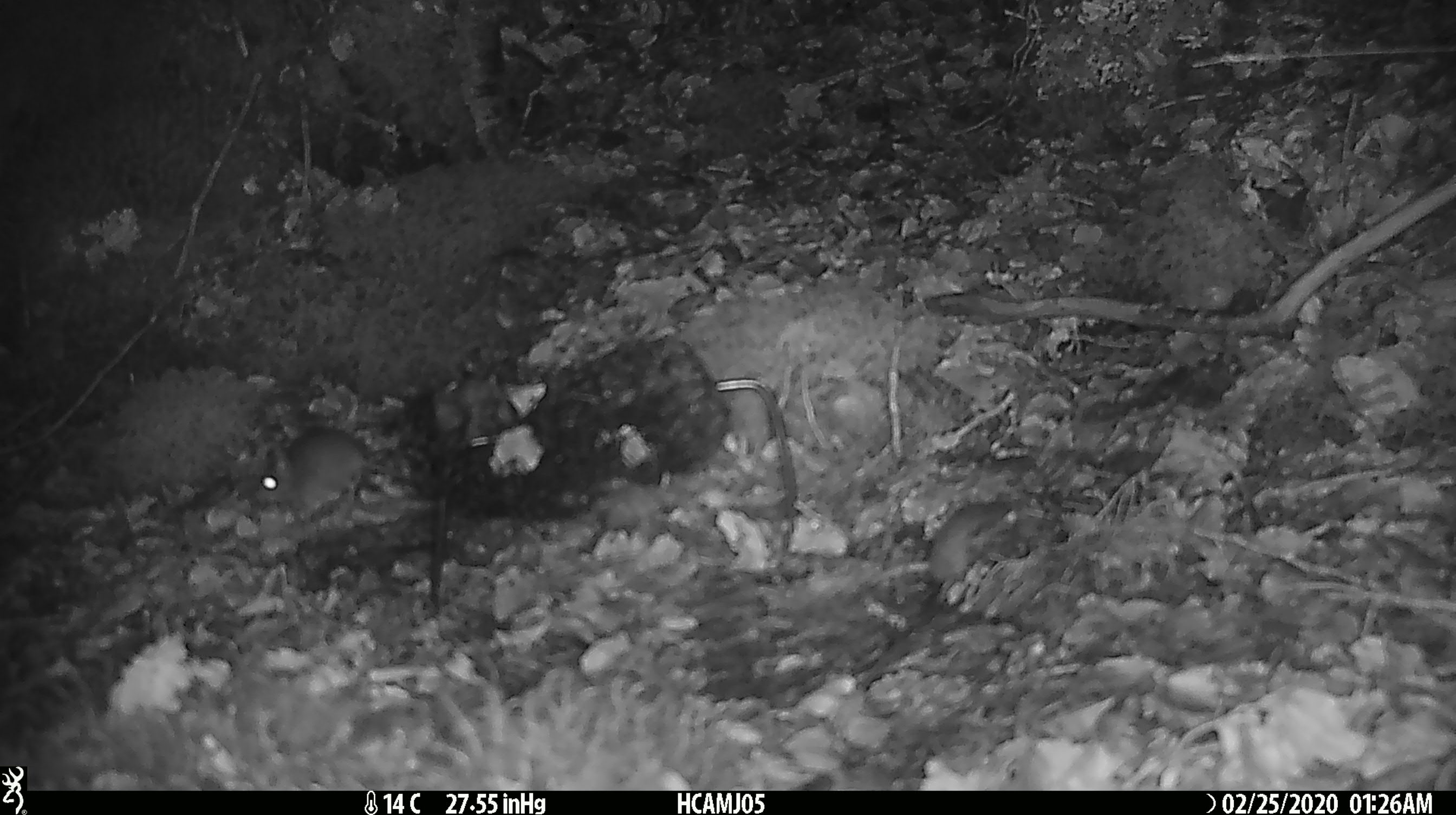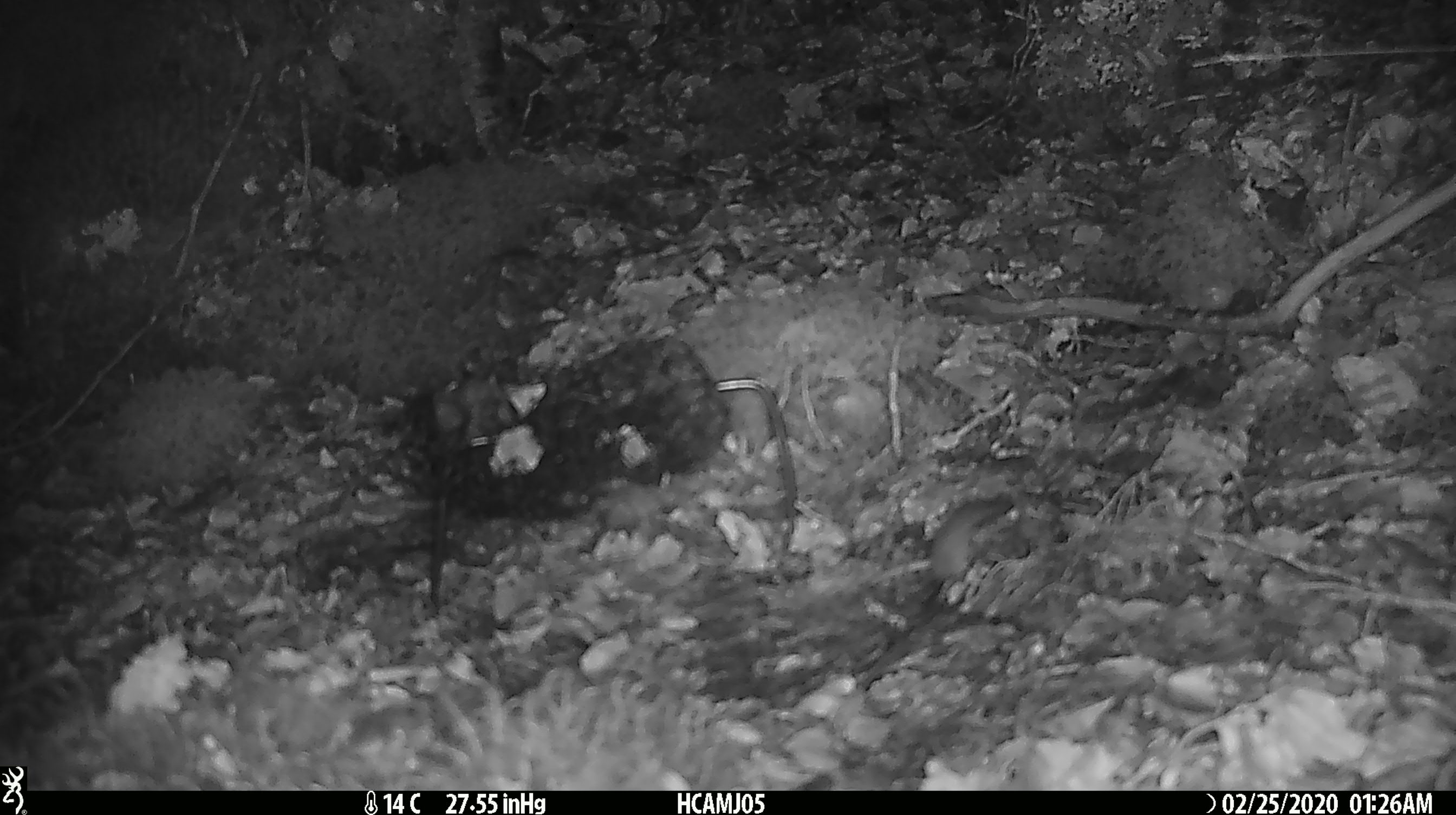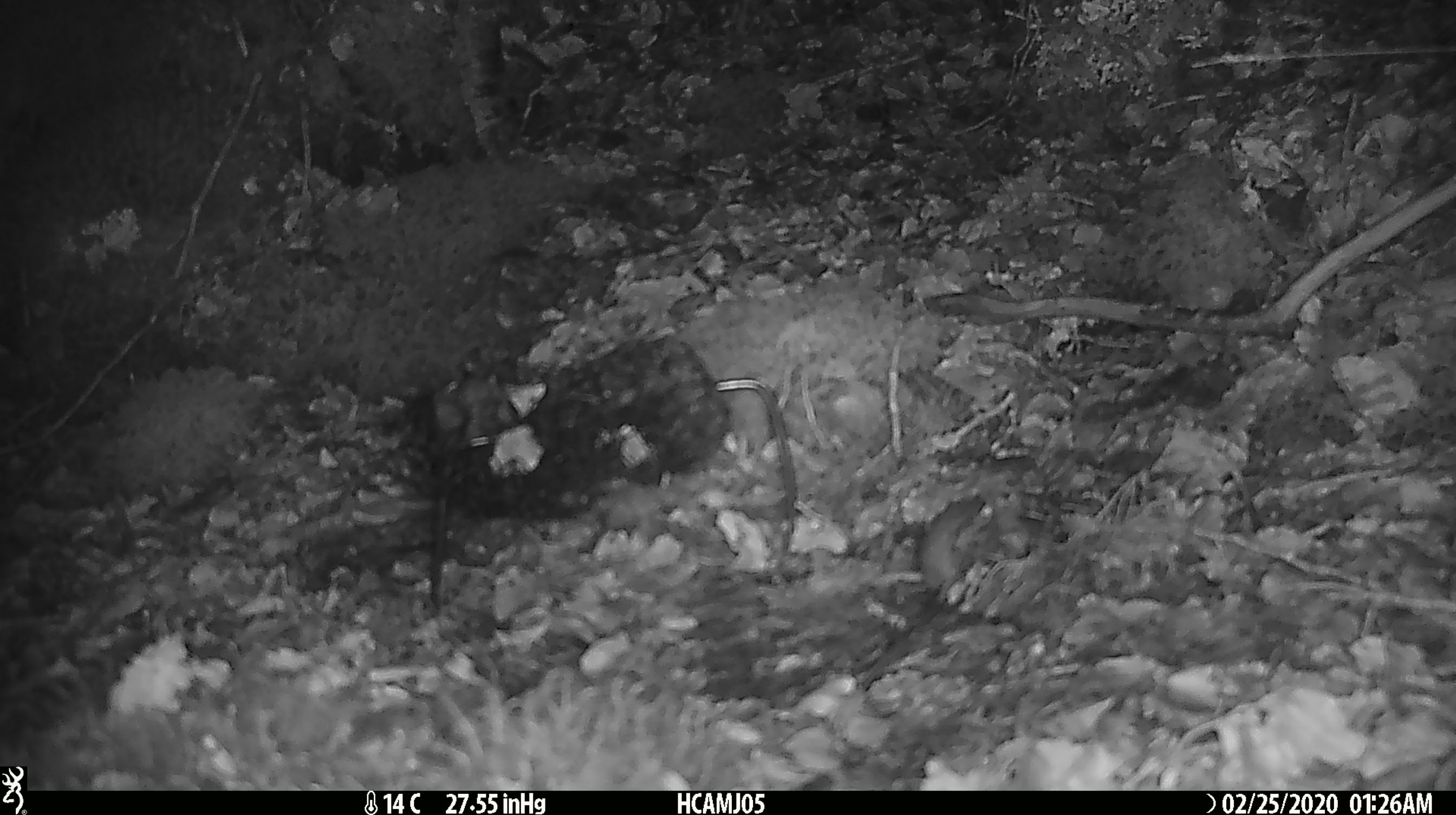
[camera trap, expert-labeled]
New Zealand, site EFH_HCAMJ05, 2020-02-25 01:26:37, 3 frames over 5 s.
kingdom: Animalia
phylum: Chordata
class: Mammalia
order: Rodentia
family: Muridae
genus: Mus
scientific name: Mus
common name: mouse